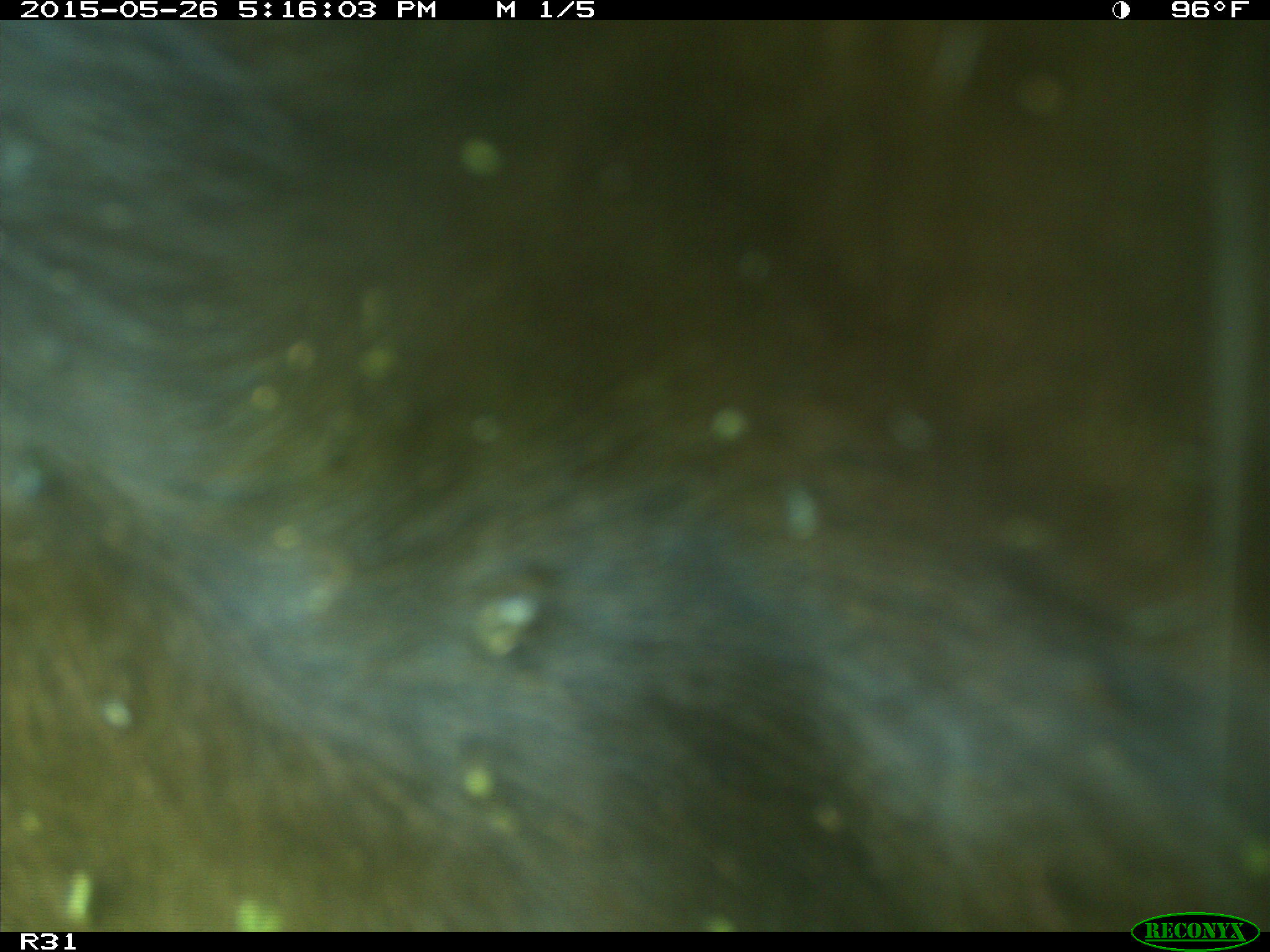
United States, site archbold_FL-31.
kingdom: Animalia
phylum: Chordata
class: Mammalia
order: Artiodactyla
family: Bovidae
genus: Bos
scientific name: Bos taurus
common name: domestic cow